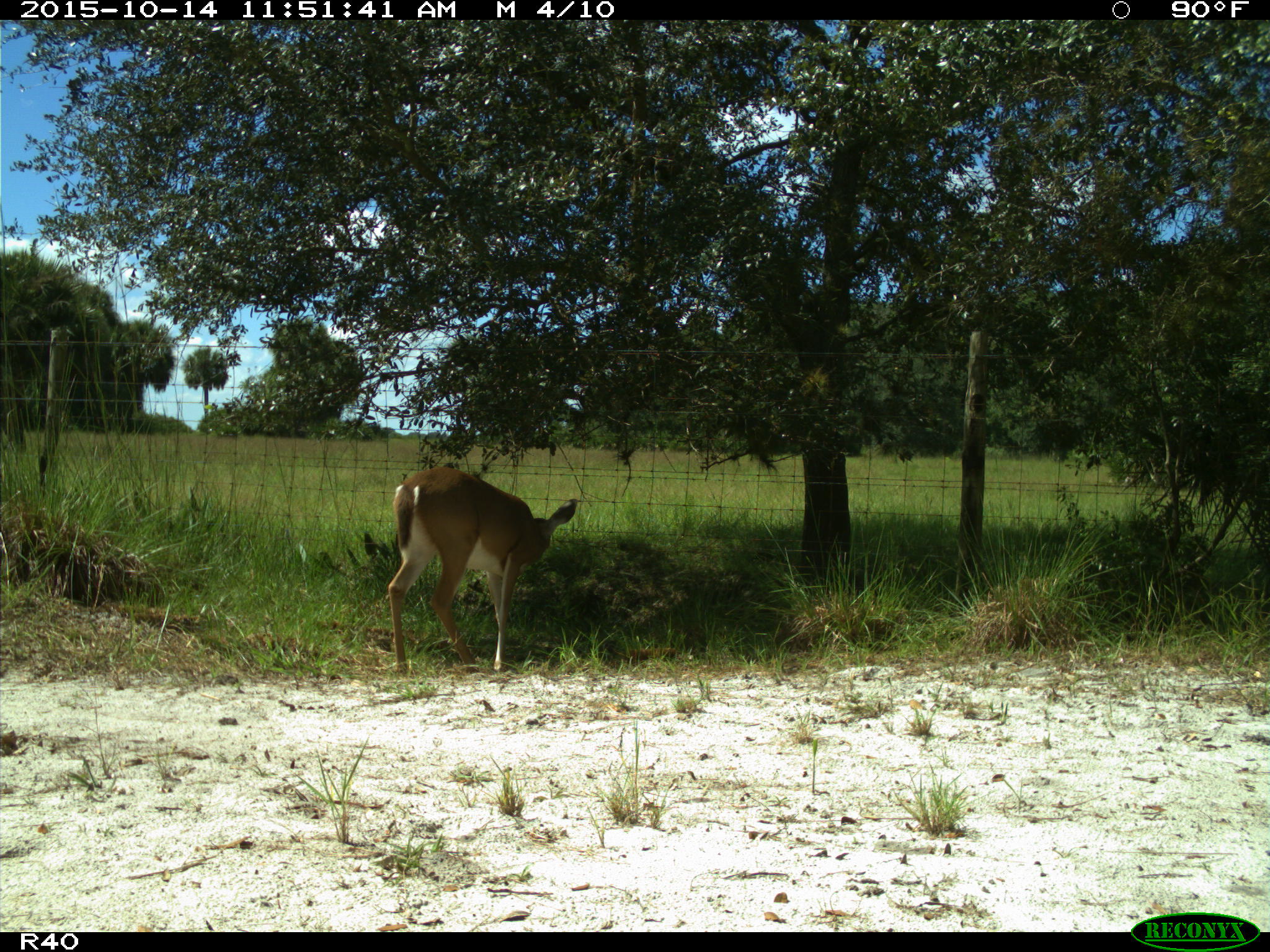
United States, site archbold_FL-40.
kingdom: Animalia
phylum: Chordata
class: Mammalia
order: Artiodactyla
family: Cervidae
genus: Odocoileus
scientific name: Odocoileus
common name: deer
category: unidentified deer